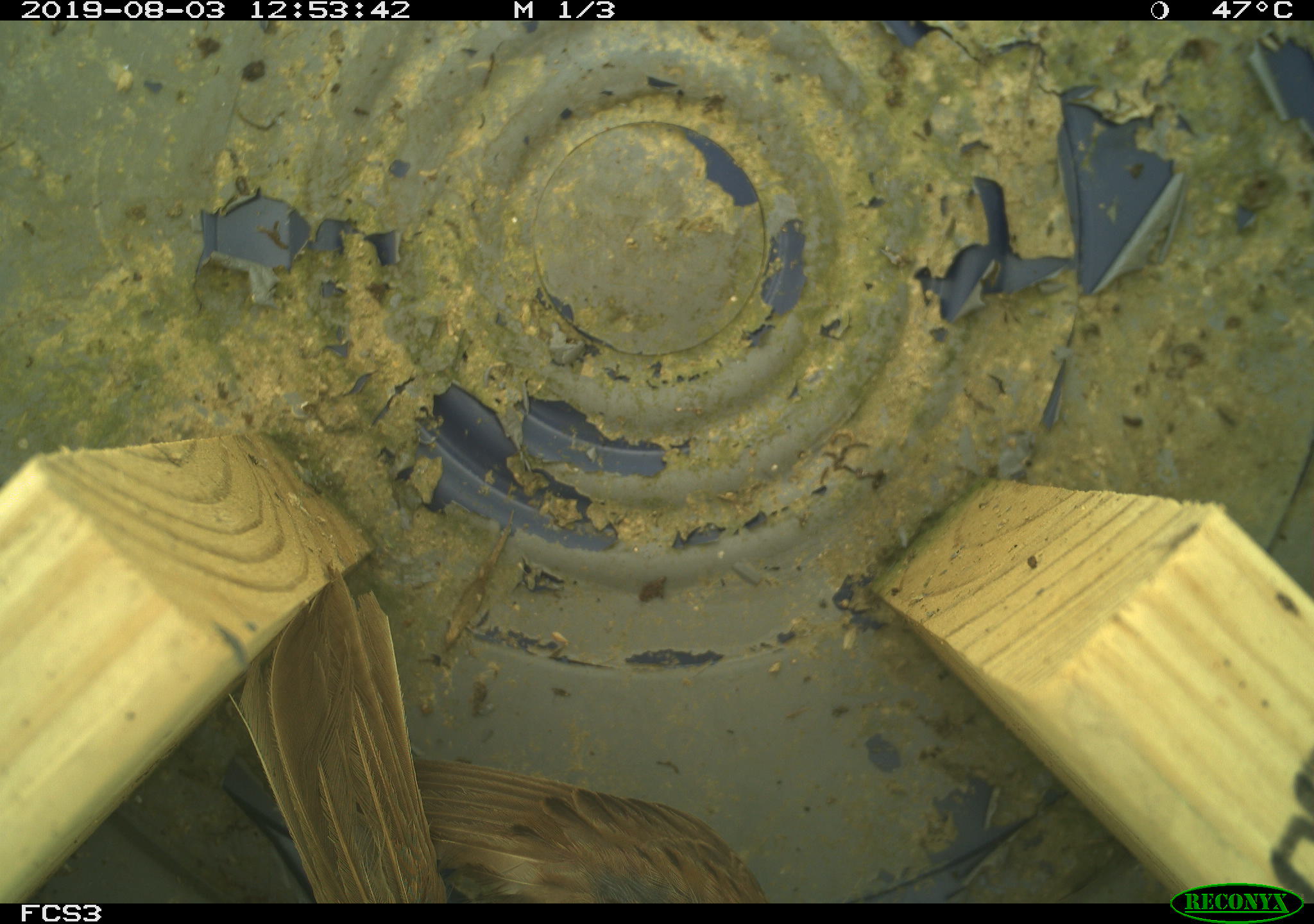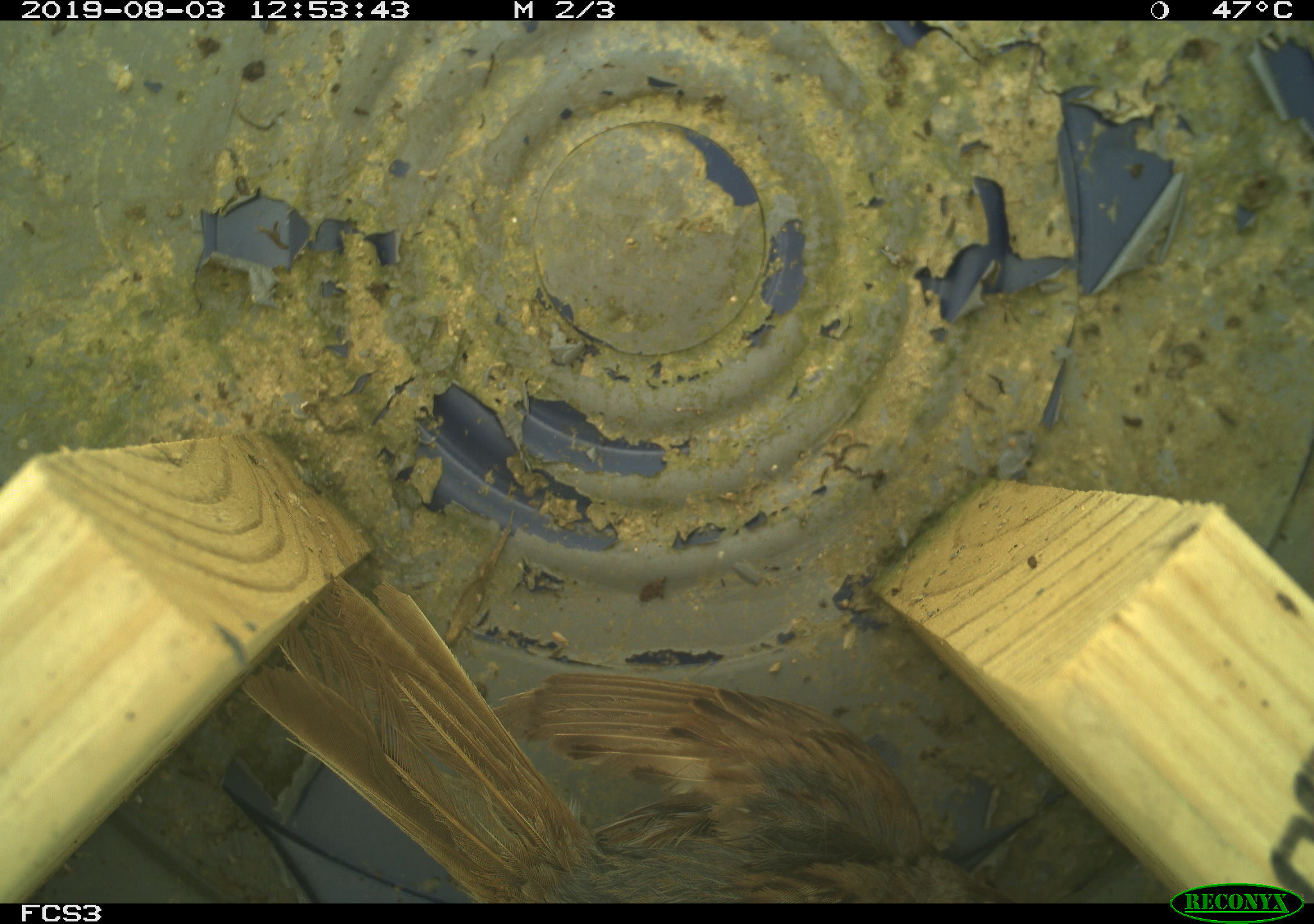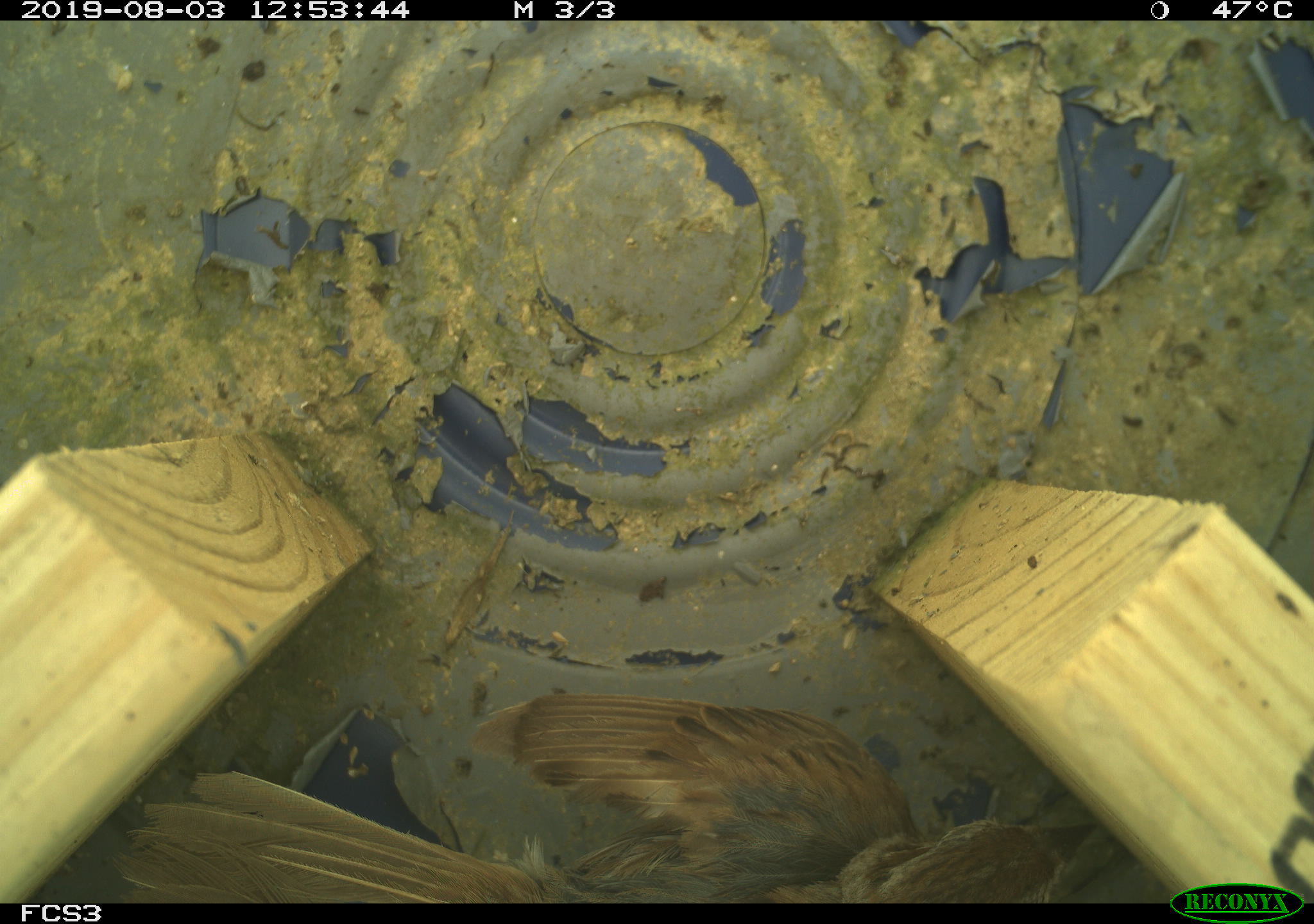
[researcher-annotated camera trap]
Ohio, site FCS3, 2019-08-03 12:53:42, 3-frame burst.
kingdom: Animalia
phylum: Chordata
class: Aves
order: Passeriformes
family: Passerellidae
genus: Melospiza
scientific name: Melospiza melodia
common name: song sparrow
Song sparrow (Melospiza melodia).